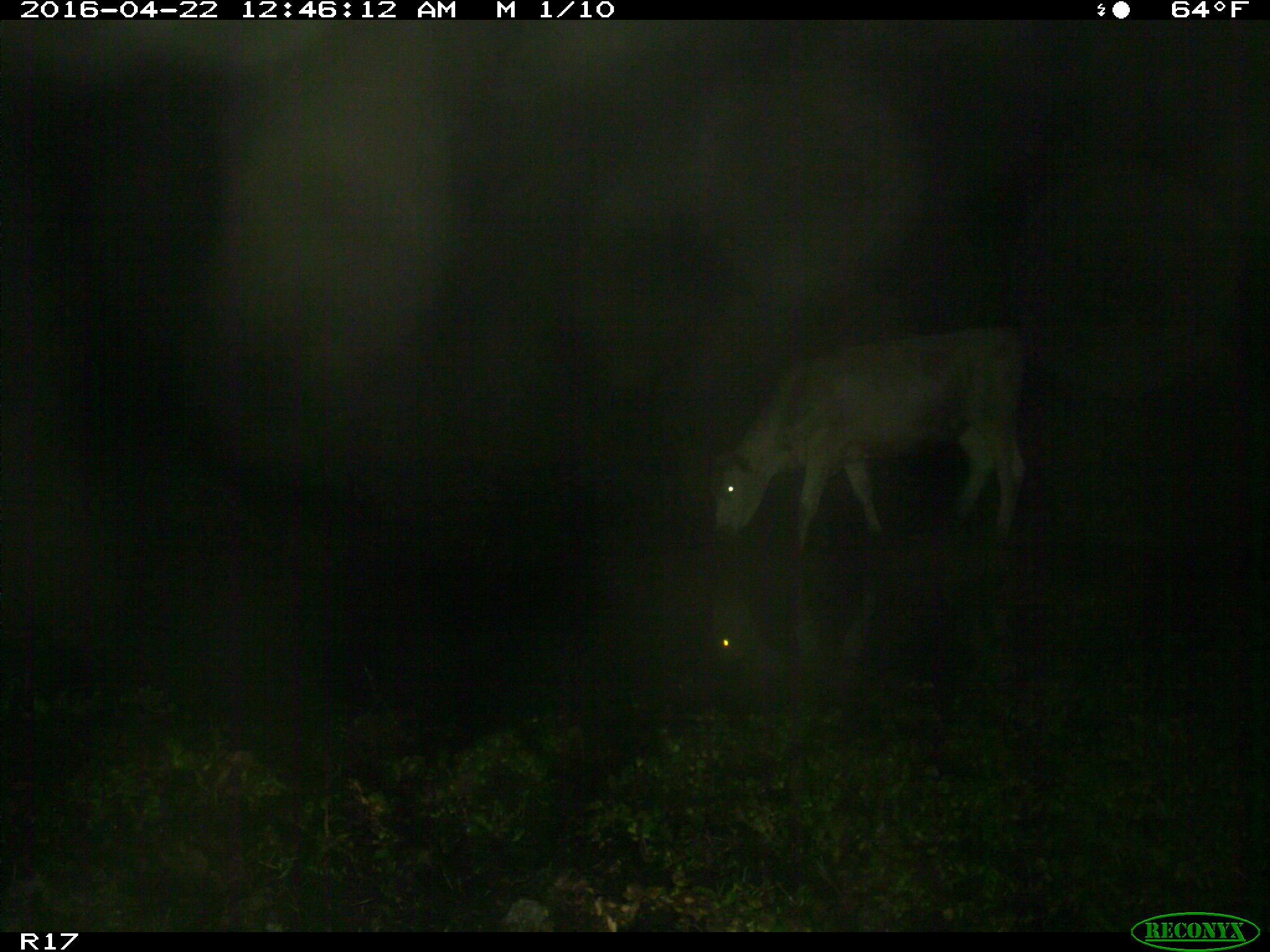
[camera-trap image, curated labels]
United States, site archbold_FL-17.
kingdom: Animalia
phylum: Chordata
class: Mammalia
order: Artiodactyla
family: Bovidae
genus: Bos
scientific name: Bos taurus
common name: domestic cow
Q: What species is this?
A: Bos taurus (domestic cow).